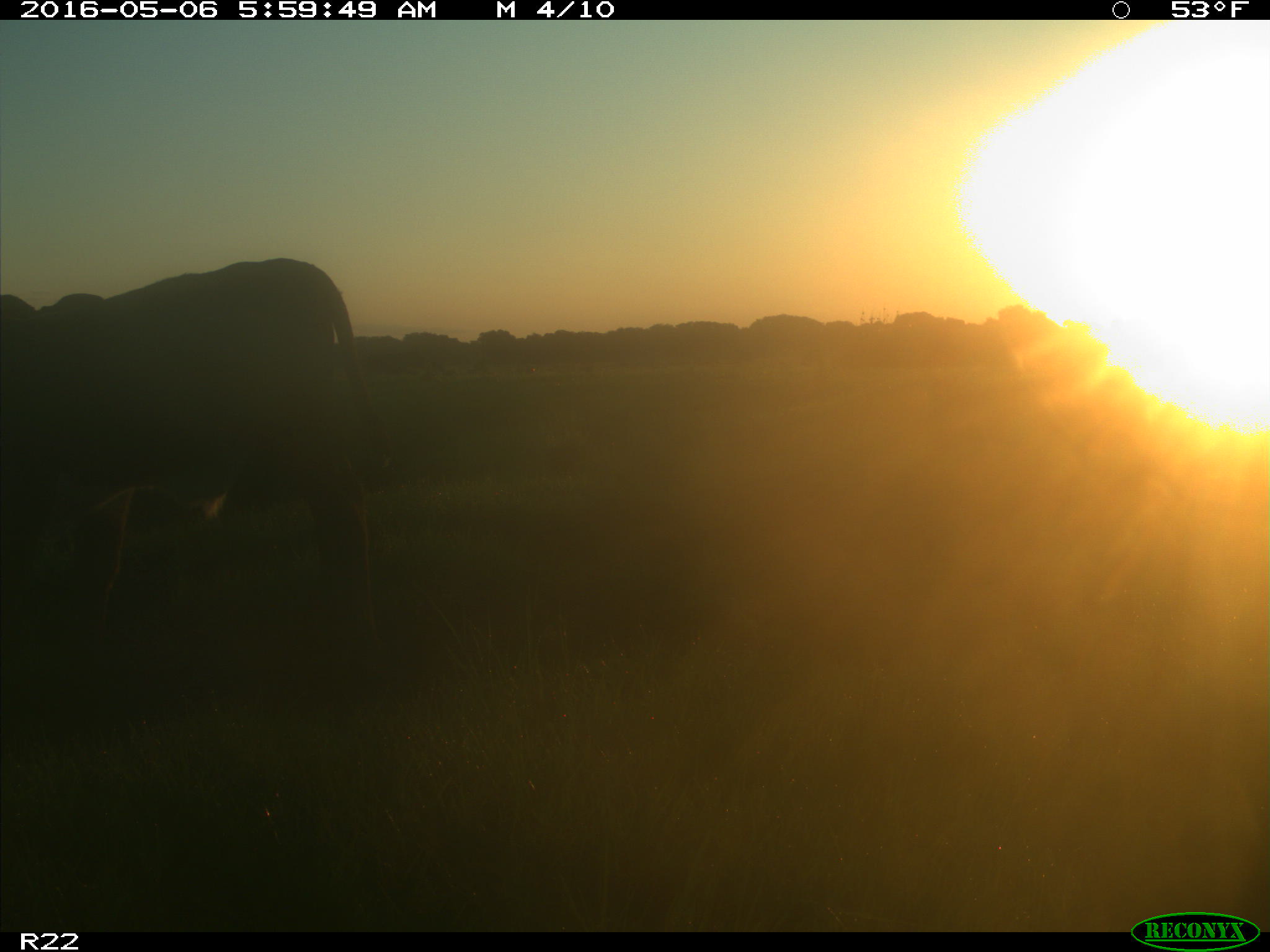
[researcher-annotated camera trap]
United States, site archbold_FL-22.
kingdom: Animalia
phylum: Chordata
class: Mammalia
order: Artiodactyla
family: Bovidae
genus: Bos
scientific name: Bos taurus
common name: domestic cow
Bos taurus (domestic cow).